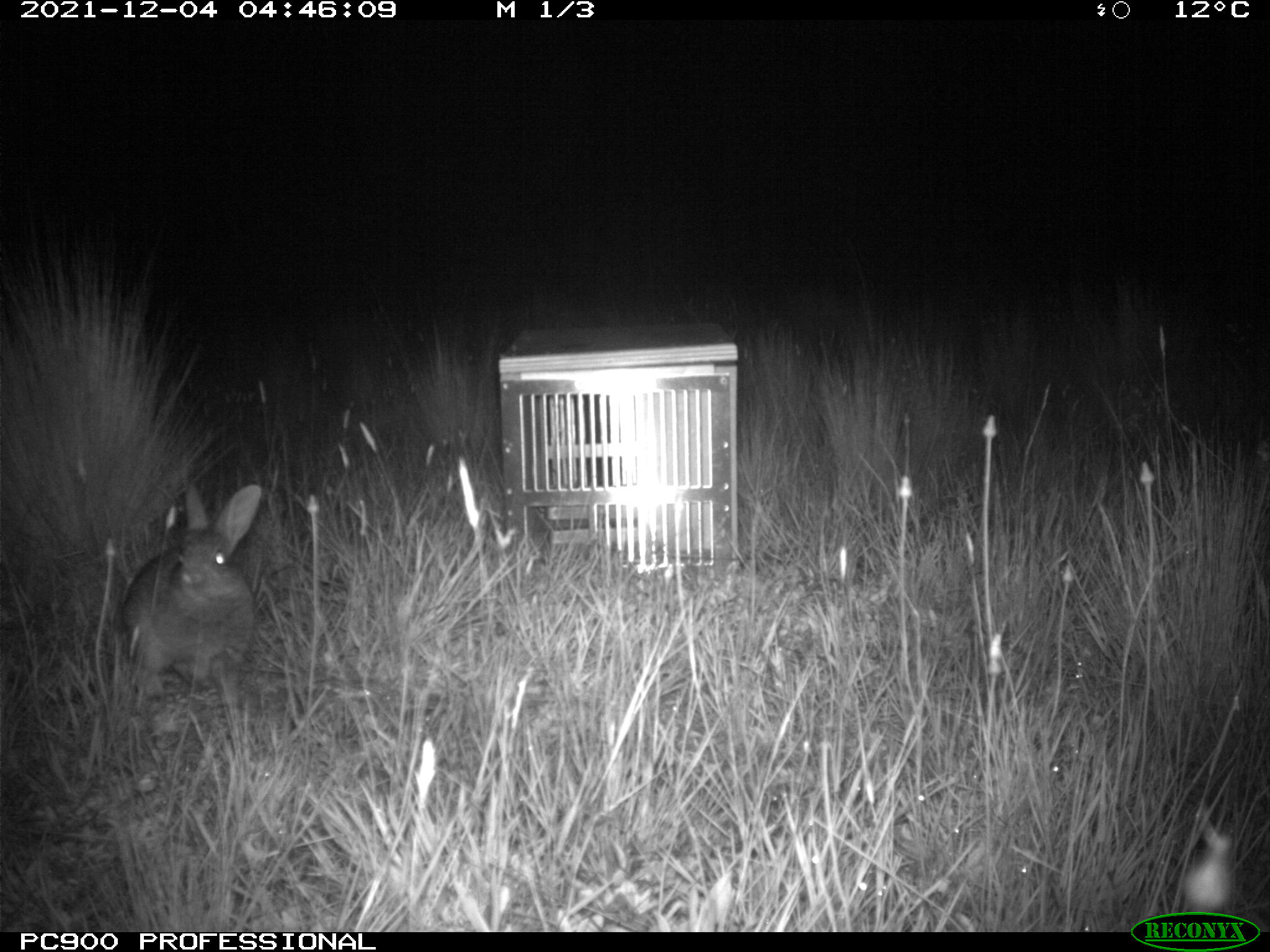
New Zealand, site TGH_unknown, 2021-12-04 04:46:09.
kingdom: Animalia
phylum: Chordata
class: Mammalia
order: Lagomorpha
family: Leporidae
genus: Oryctolagus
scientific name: Oryctolagus cuniculus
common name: european rabbit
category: rabbit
Rabbit (european rabbit) (Oryctolagus cuniculus).